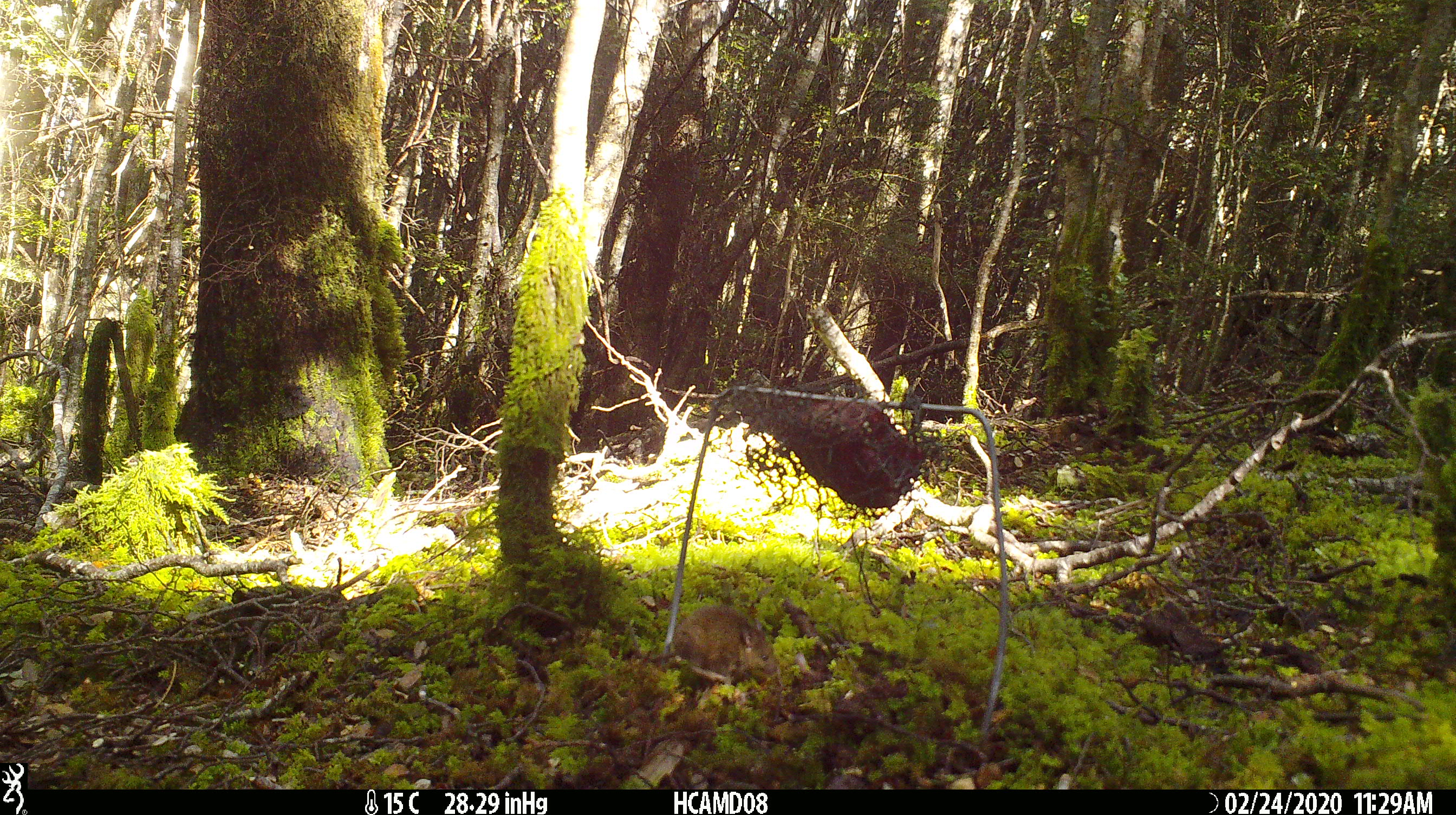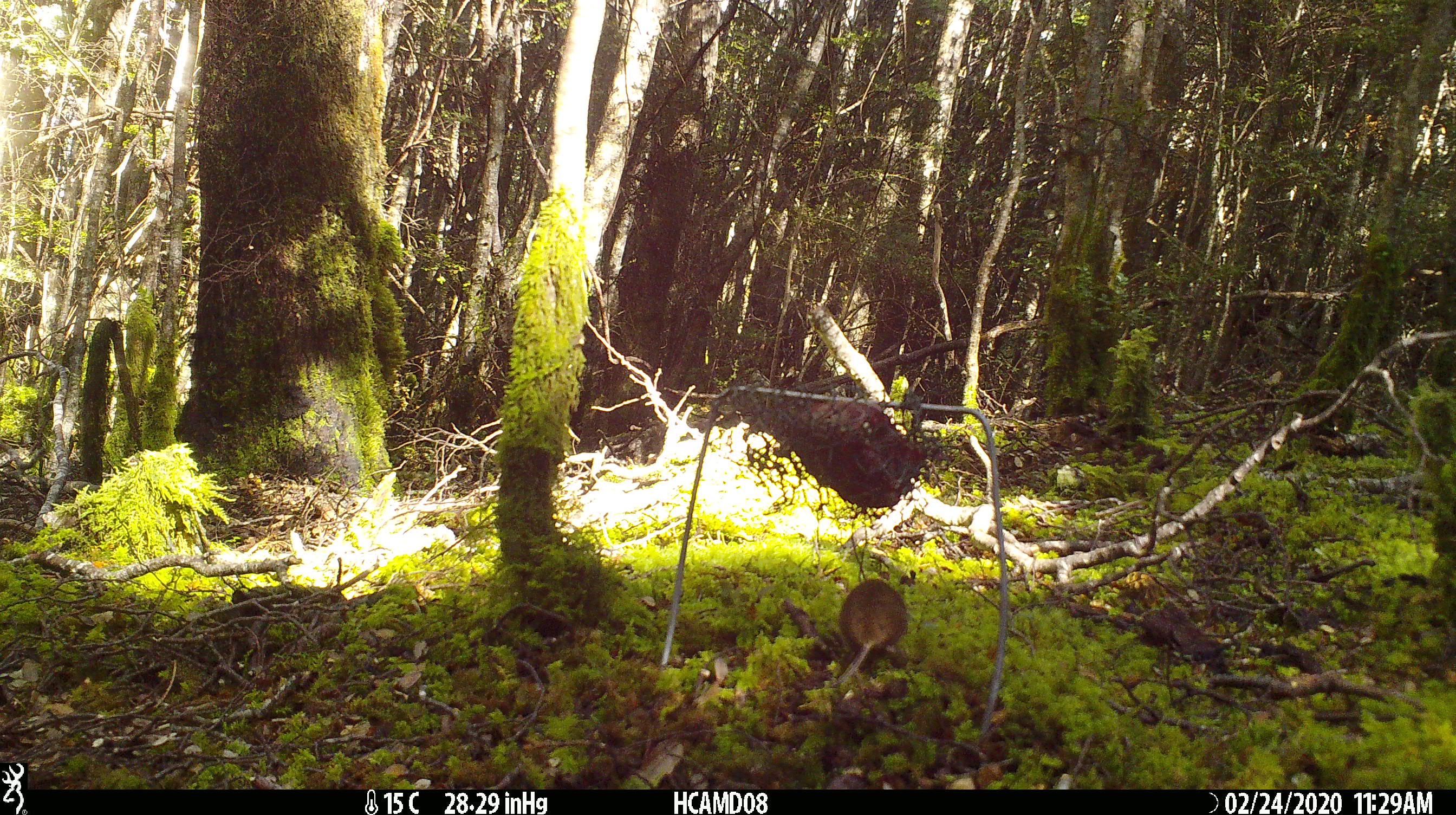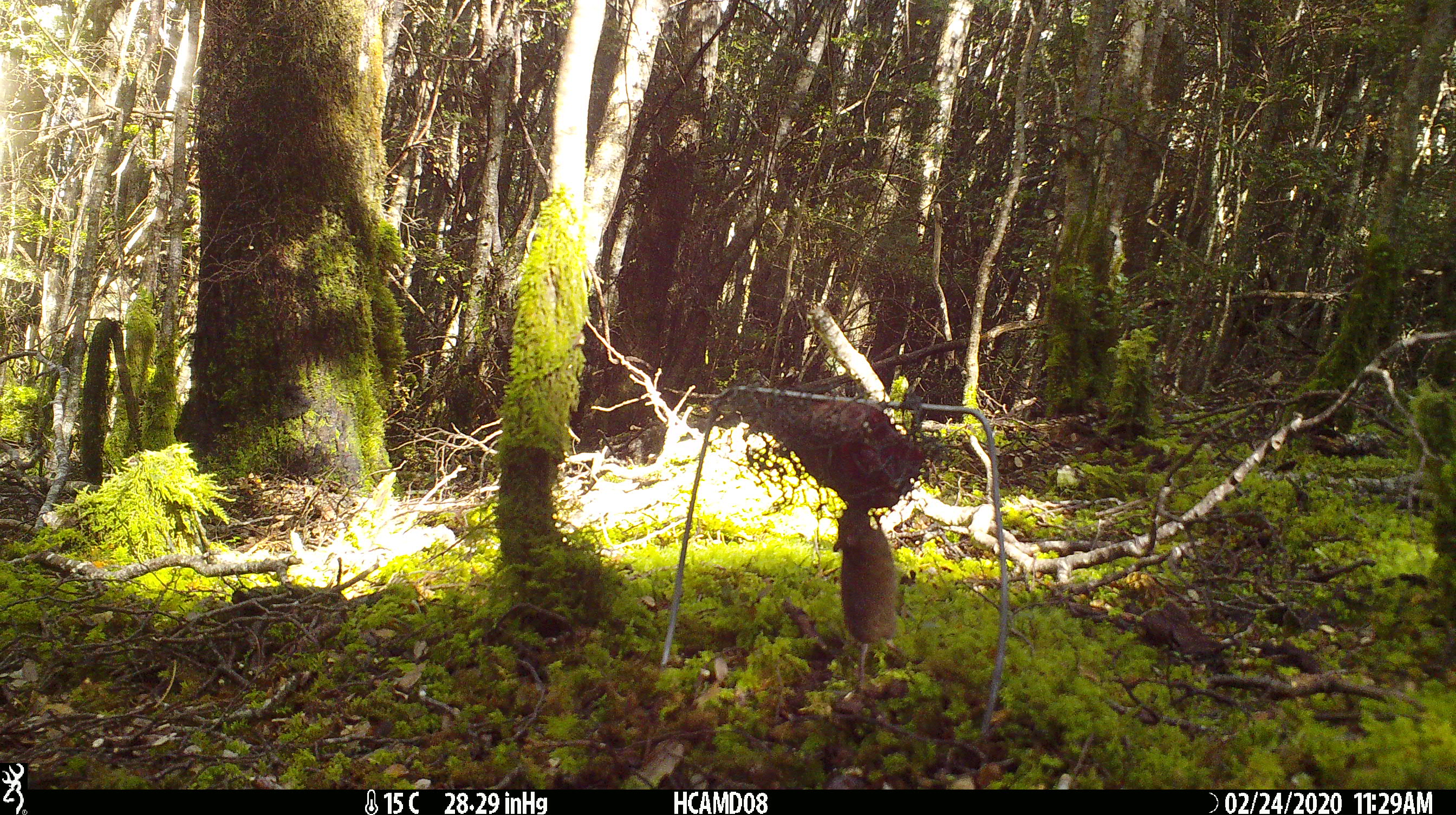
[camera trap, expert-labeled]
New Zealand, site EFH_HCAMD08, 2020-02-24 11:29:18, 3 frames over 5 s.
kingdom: Animalia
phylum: Chordata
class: Mammalia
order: Rodentia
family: Muridae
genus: Mus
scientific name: Mus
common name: mouse